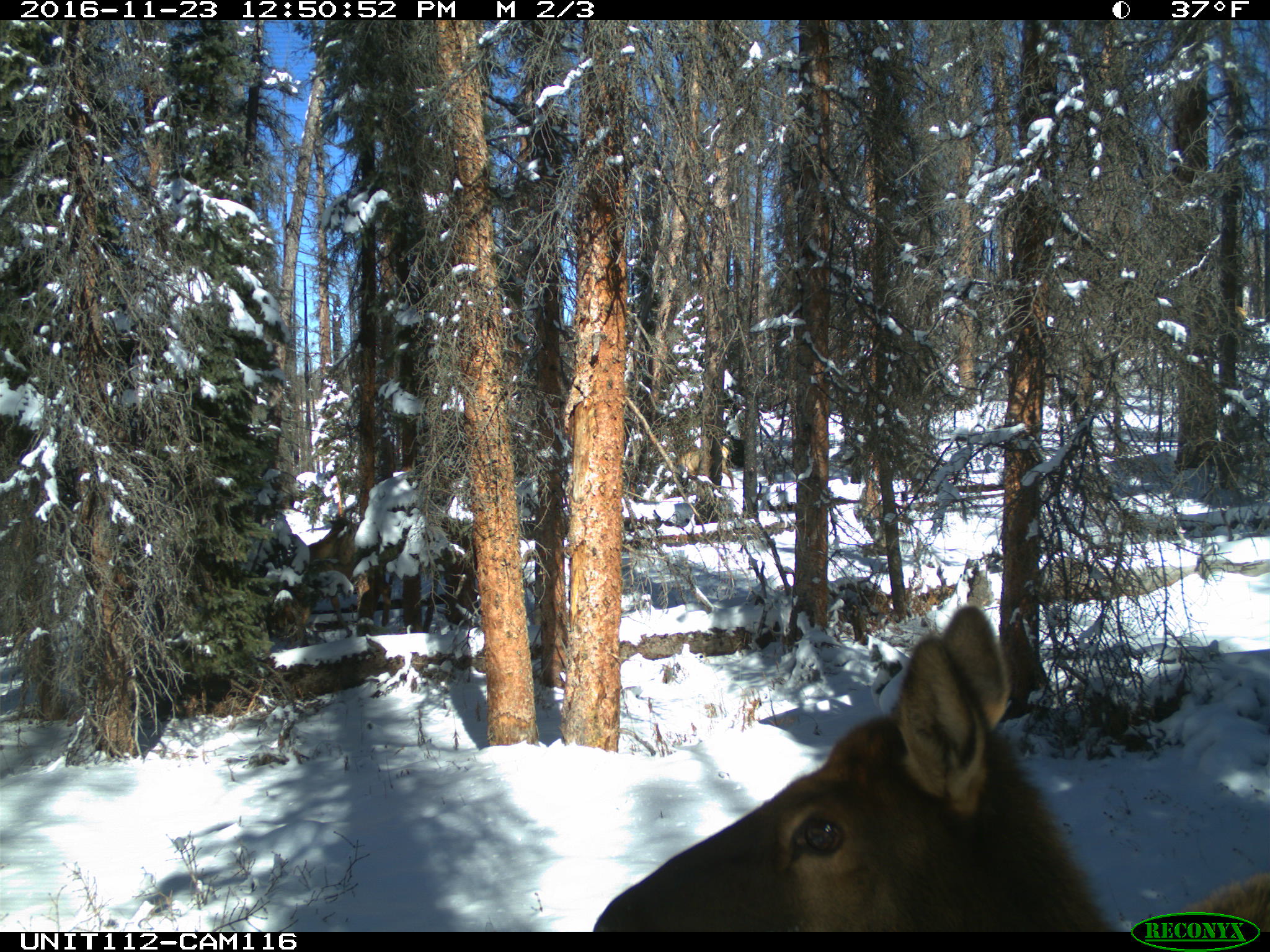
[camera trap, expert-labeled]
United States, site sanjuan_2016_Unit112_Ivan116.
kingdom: Animalia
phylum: Chordata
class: Mammalia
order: Artiodactyla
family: Cervidae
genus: Cervus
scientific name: Cervus elaphus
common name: red deer